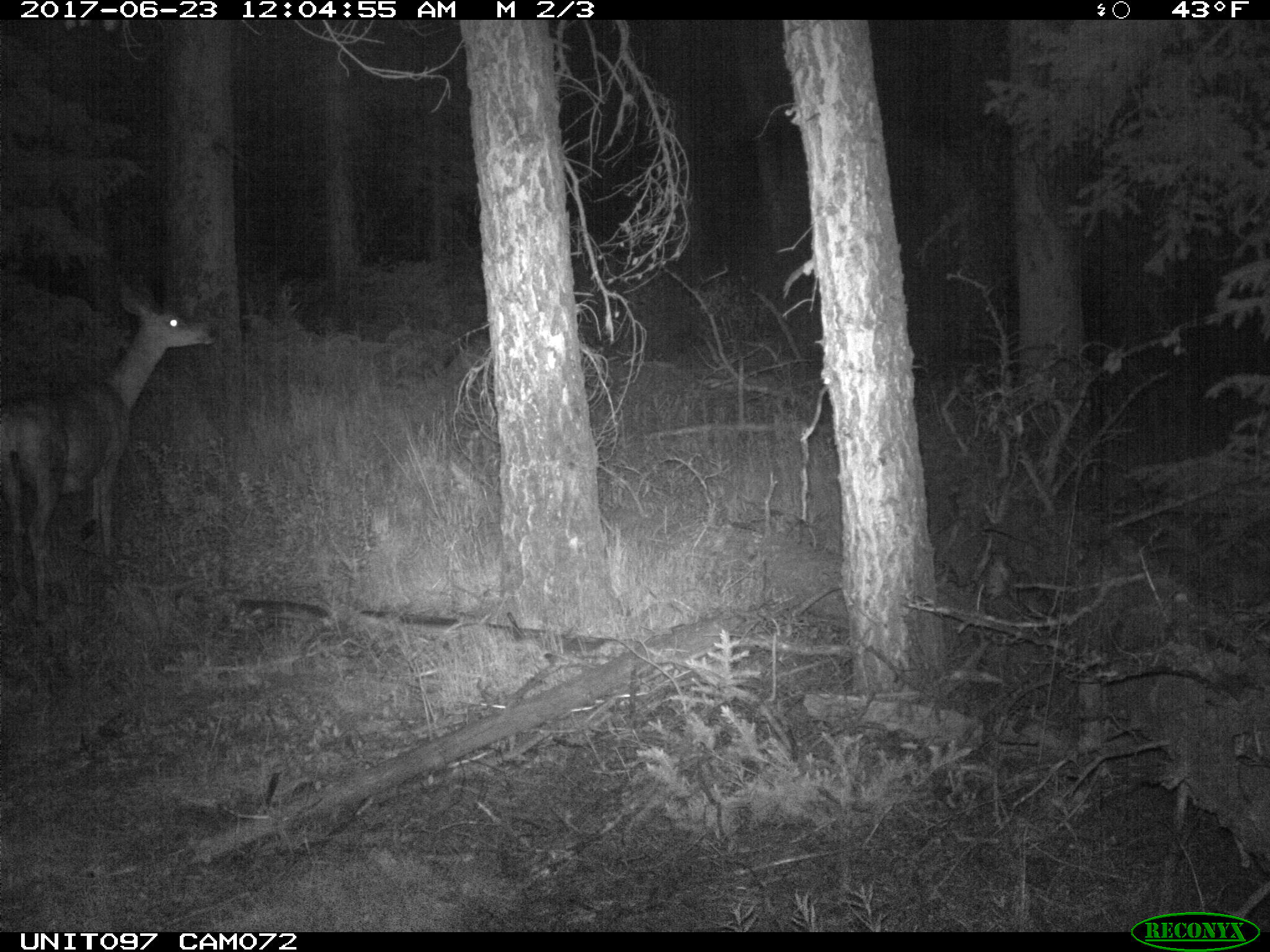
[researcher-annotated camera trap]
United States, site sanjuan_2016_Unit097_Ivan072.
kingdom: Animalia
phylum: Chordata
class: Mammalia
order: Artiodactyla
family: Cervidae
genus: Odocoileus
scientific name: Odocoileus hemionus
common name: mule deer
Odocoileus hemionus (mule deer).